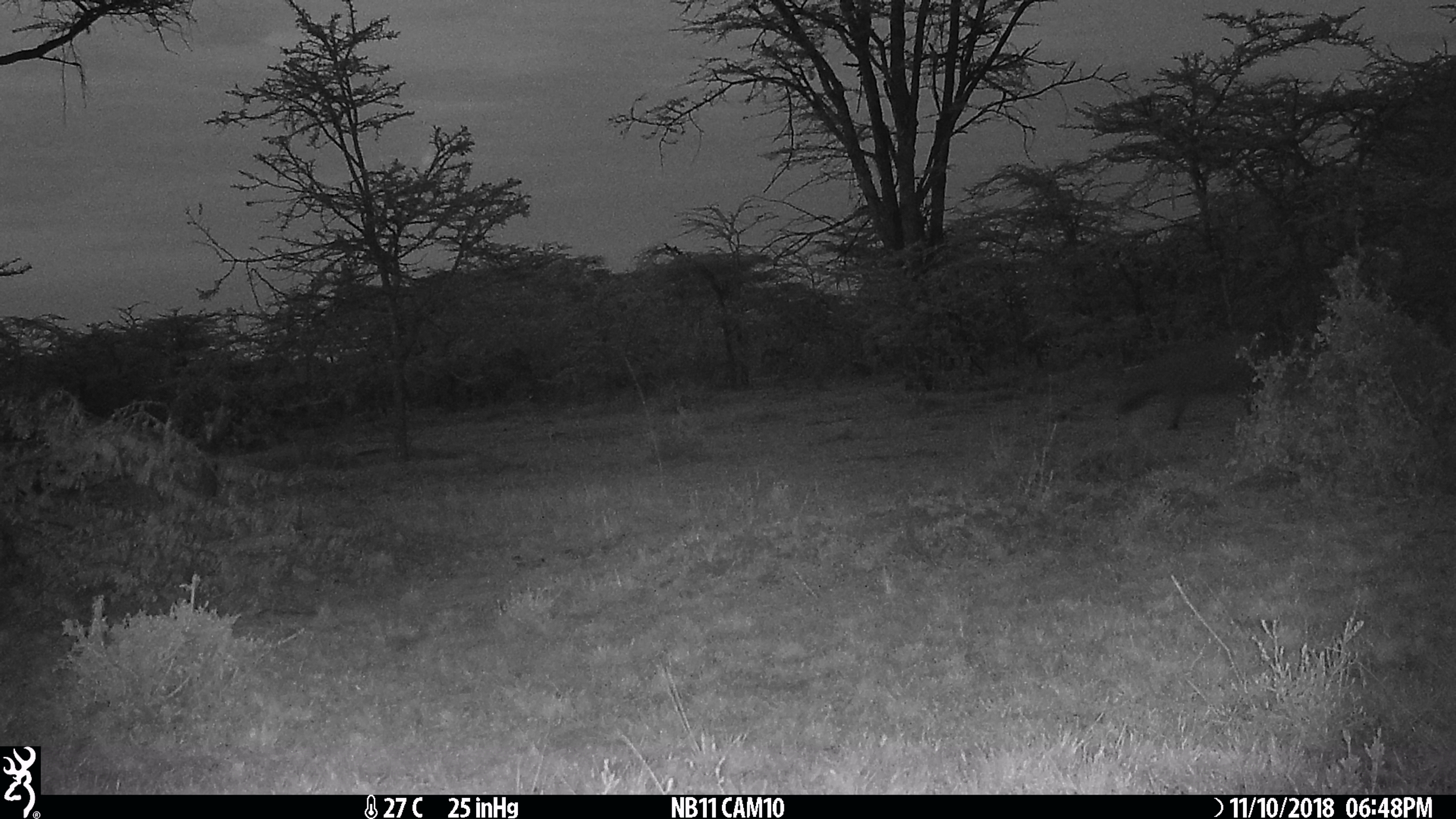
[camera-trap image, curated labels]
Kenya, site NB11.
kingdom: Animalia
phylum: Chordata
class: Mammalia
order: Artiodactyla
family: Suidae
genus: Phacochoerus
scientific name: Phacochoerus africanus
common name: common warthog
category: warthog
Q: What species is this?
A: Warthog (common warthog) (Phacochoerus africanus).